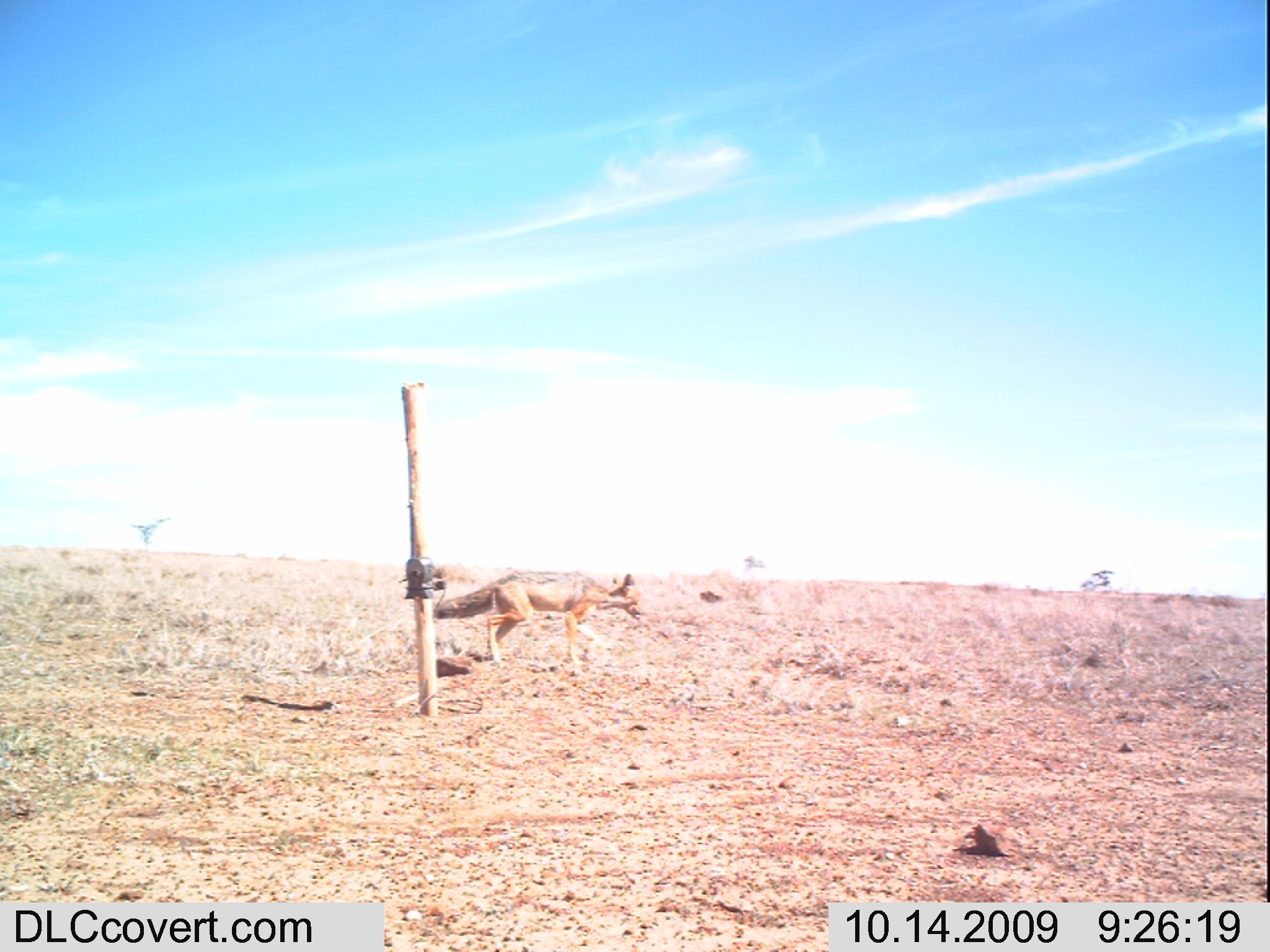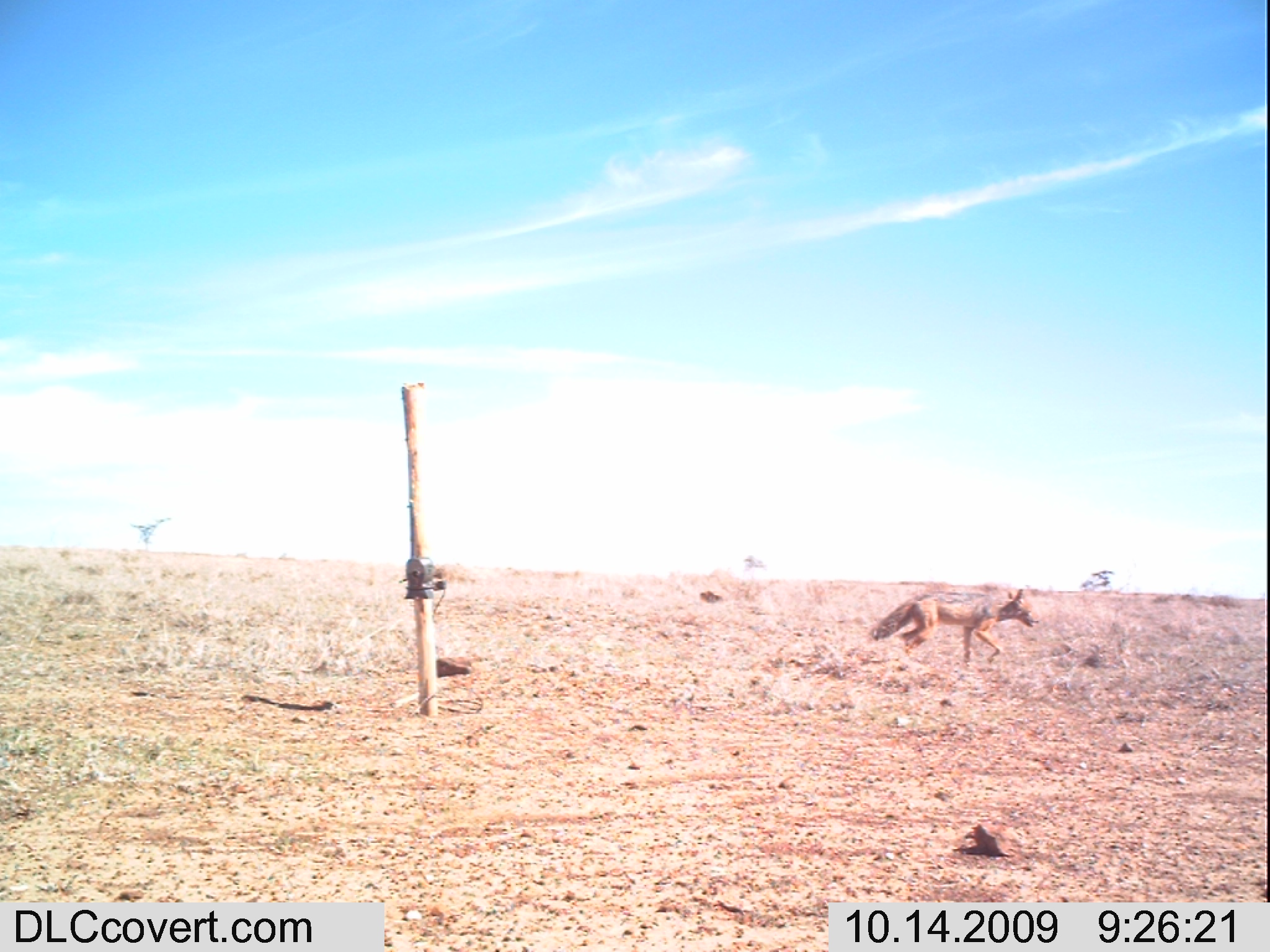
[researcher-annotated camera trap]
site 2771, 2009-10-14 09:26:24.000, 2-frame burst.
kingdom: Animalia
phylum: Chordata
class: Mammalia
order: Carnivora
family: Canidae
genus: Lupulella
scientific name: Lupulella mesomelas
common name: black-backed jackal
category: canis mesomelas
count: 1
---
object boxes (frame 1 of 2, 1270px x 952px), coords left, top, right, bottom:
canis mesomelas: 430, 567, 645, 673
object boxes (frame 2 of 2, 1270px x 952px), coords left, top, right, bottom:
canis mesomelas: 865, 586, 1044, 668